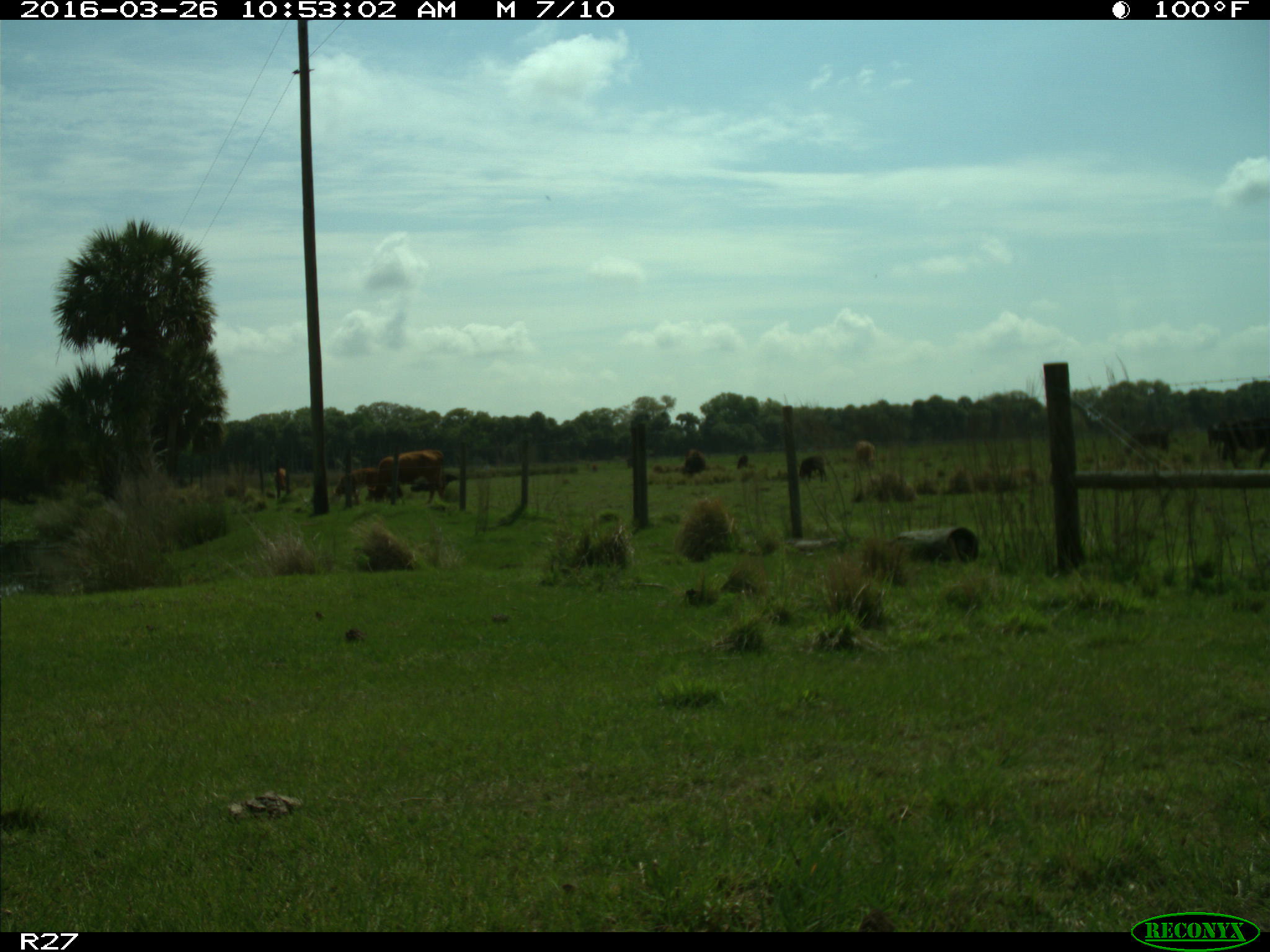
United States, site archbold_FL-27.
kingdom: Animalia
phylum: Chordata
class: Mammalia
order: Artiodactyla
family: Bovidae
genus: Bos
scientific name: Bos taurus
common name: domestic cow